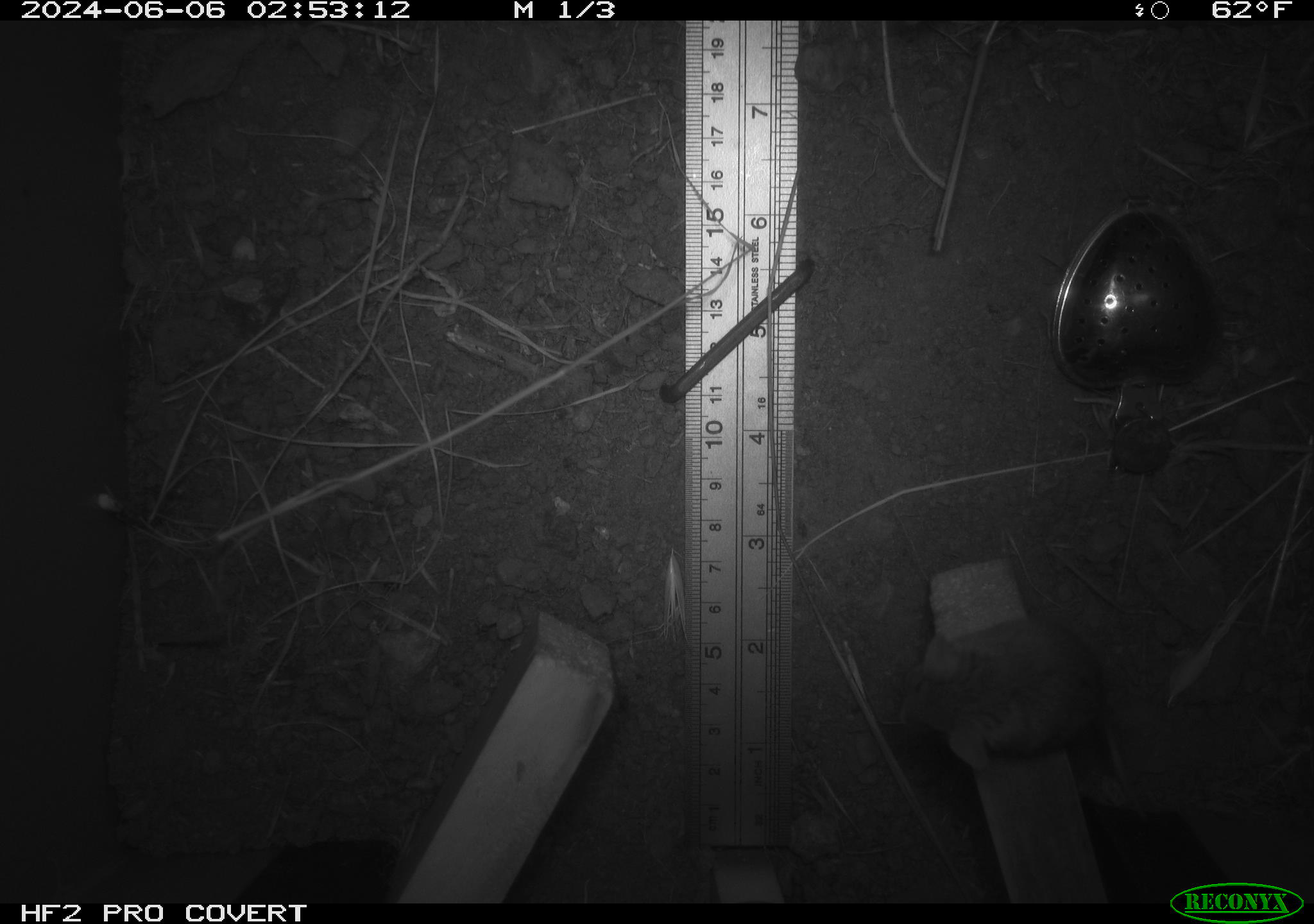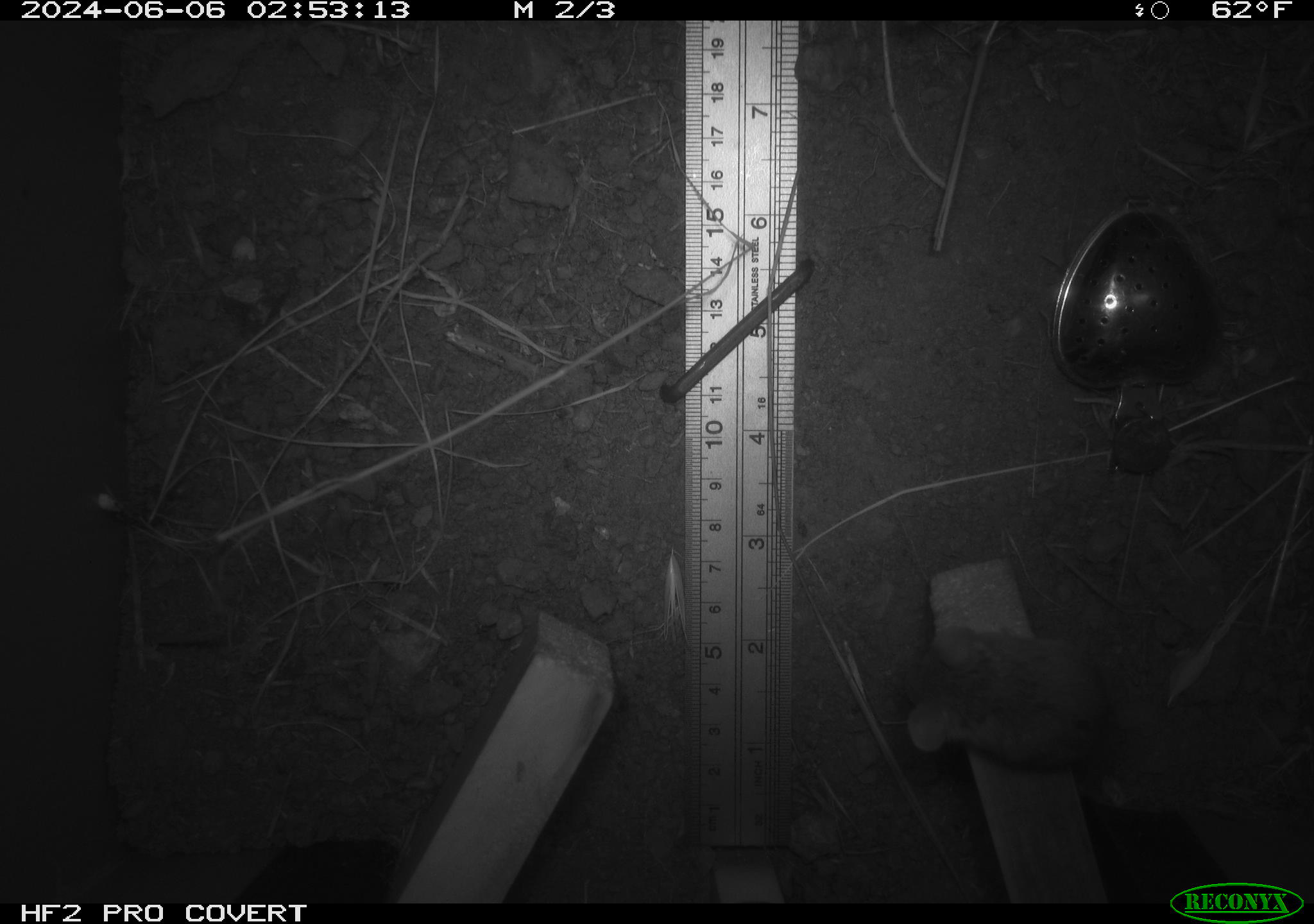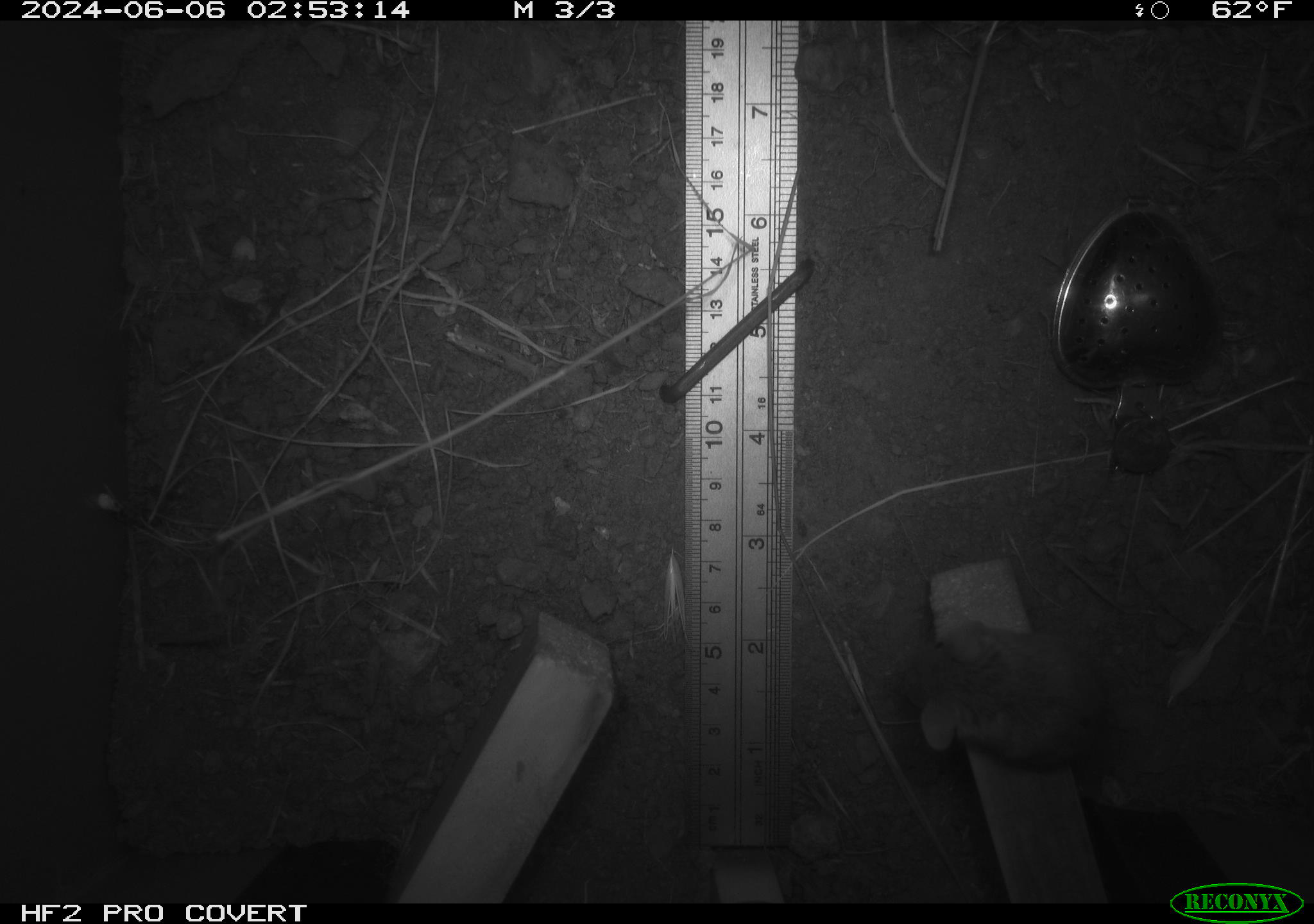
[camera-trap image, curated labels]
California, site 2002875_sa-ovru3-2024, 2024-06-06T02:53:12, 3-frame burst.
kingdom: Animalia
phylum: Chordata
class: Mammalia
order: Rodentia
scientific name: Rodentia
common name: mouse species